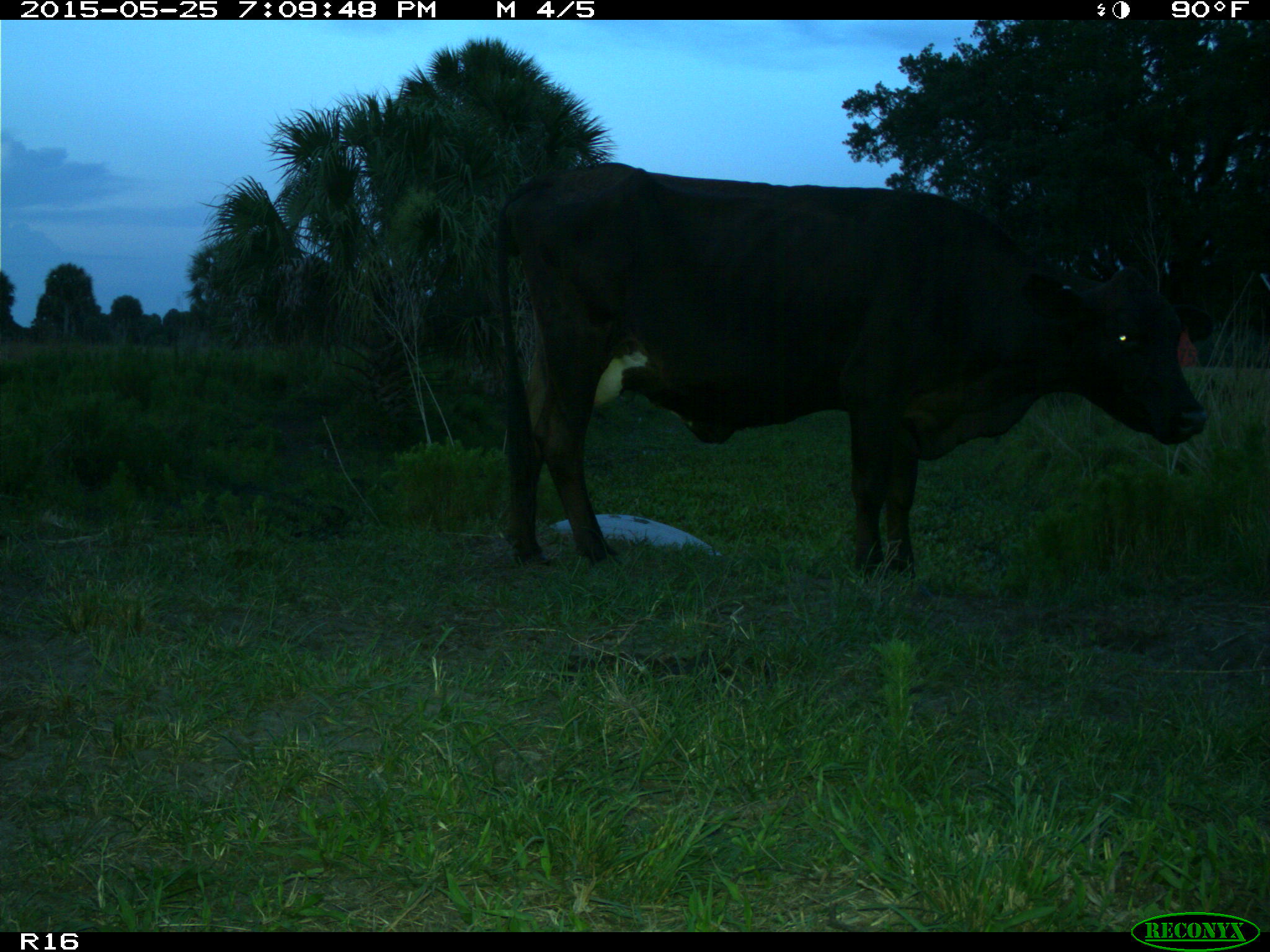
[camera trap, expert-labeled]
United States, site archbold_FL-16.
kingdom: Animalia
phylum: Chordata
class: Mammalia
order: Artiodactyla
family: Bovidae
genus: Bos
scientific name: Bos taurus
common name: domestic cow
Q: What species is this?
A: Bos taurus (domestic cow).